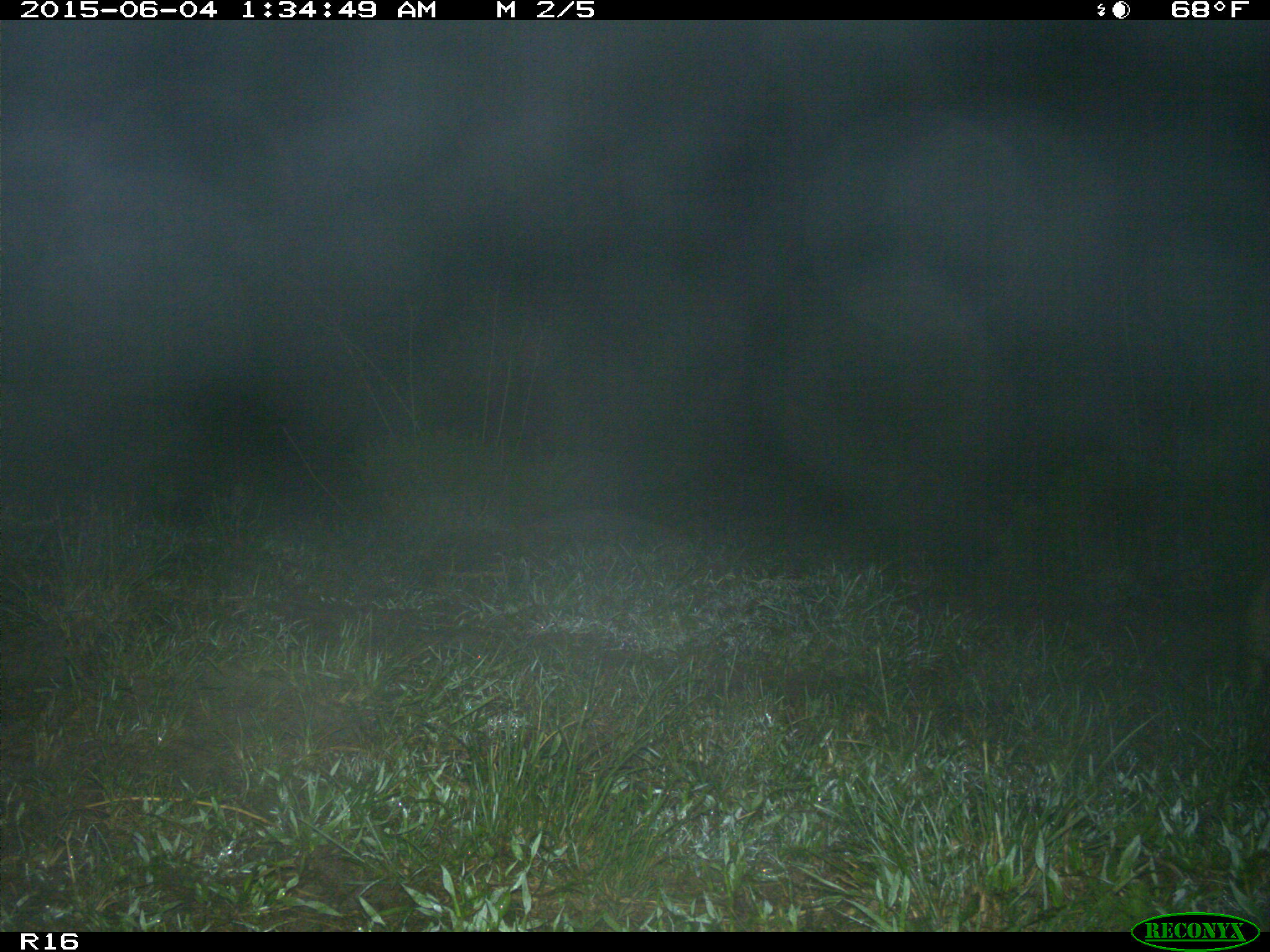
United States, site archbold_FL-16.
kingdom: Animalia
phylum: Chordata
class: Mammalia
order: Carnivora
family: Procyonidae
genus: Procyon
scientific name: Procyon lotor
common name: common raccoon